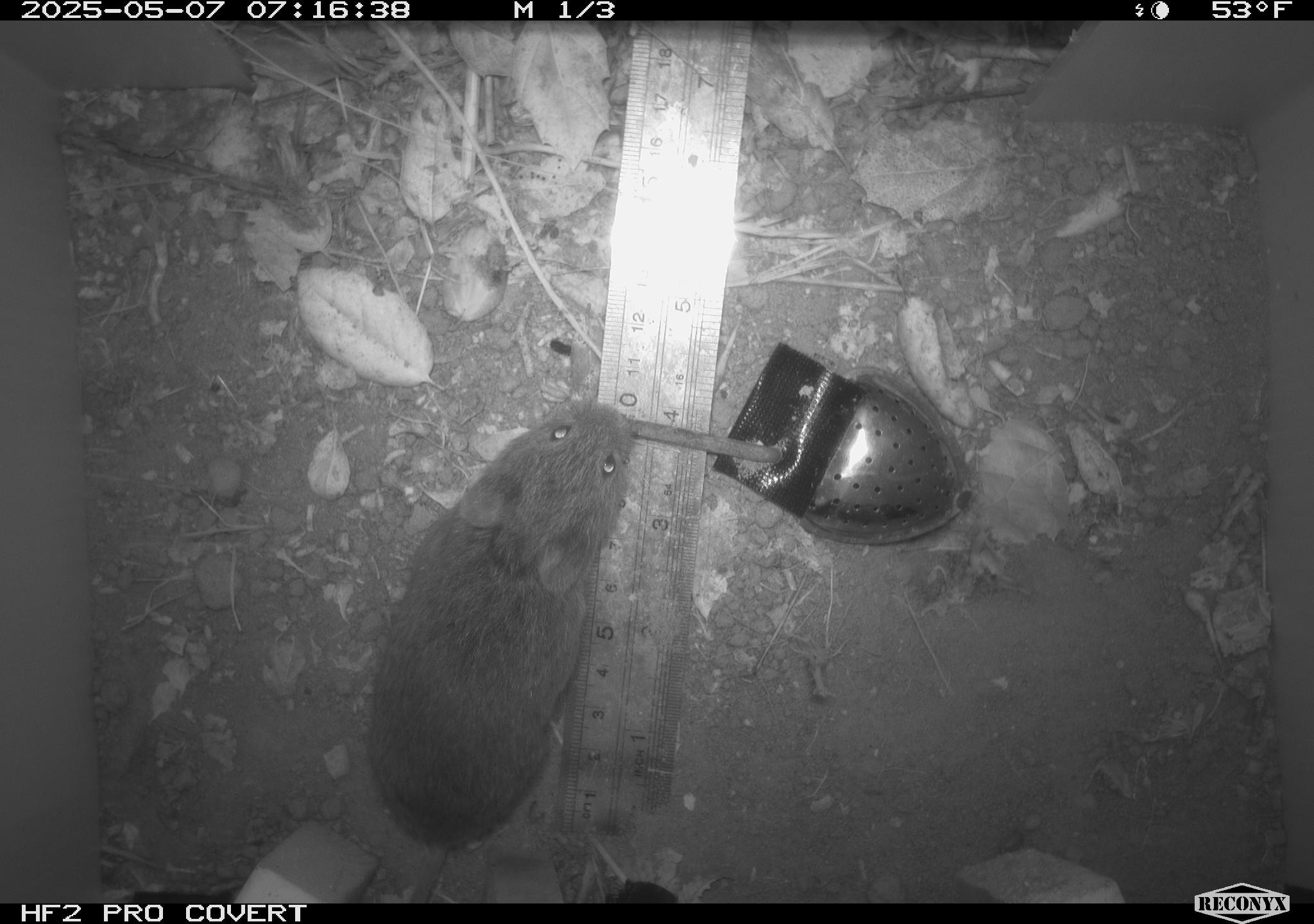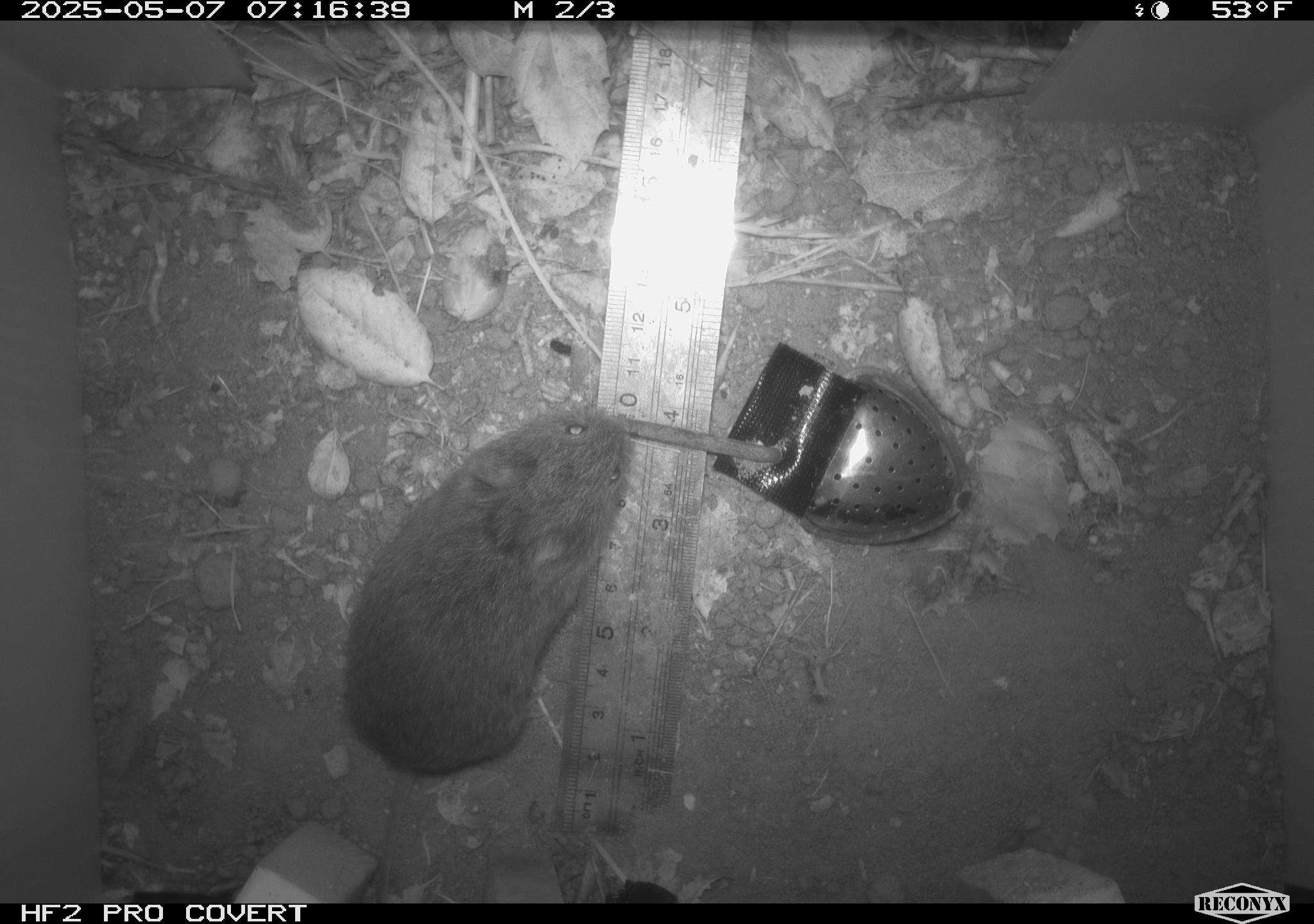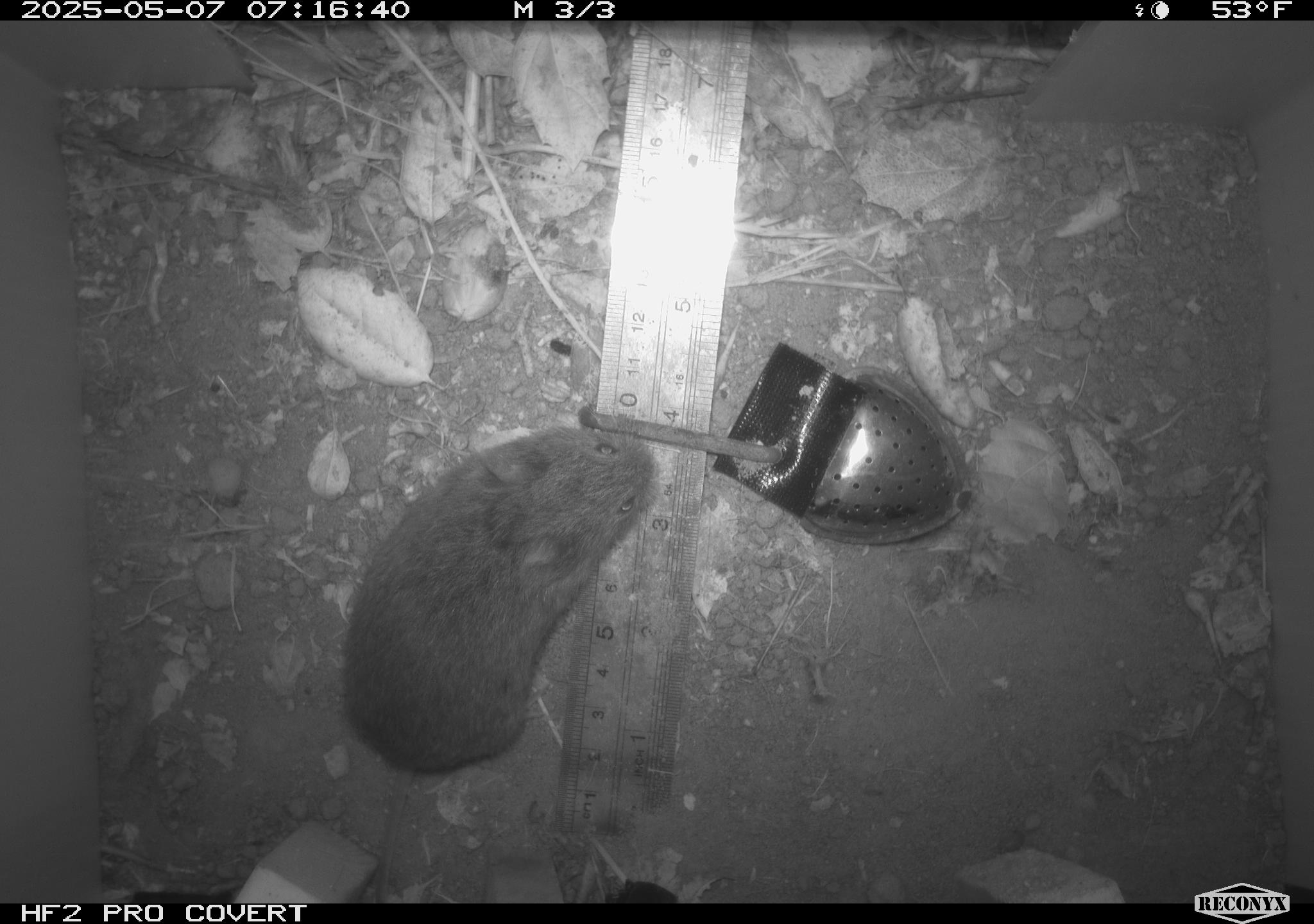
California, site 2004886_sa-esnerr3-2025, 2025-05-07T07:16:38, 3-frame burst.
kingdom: Animalia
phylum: Chordata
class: Mammalia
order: Rodentia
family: Cricetidae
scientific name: Arvicolinae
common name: voles, lemmings, and muskrats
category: arvicolinae subfamily